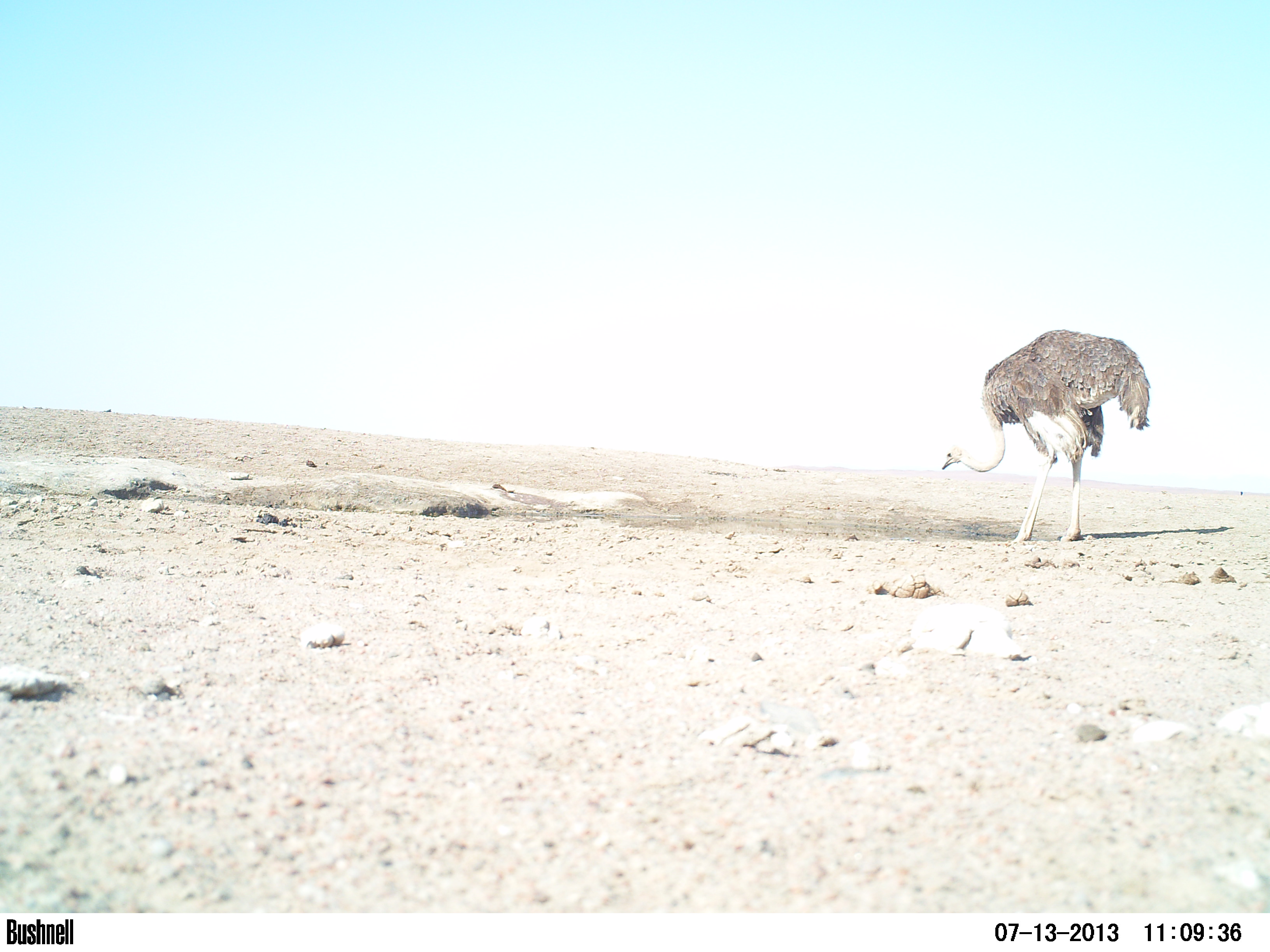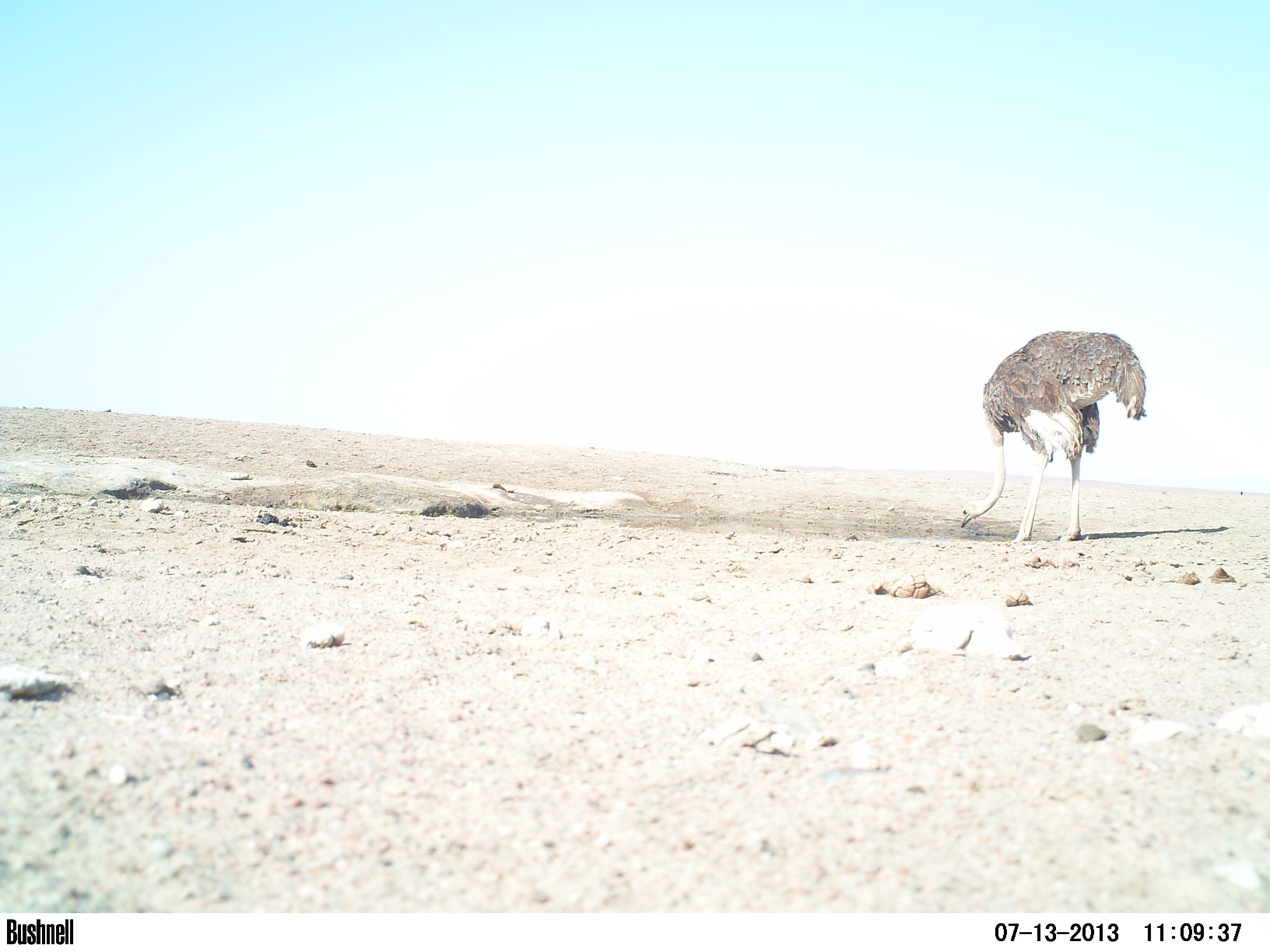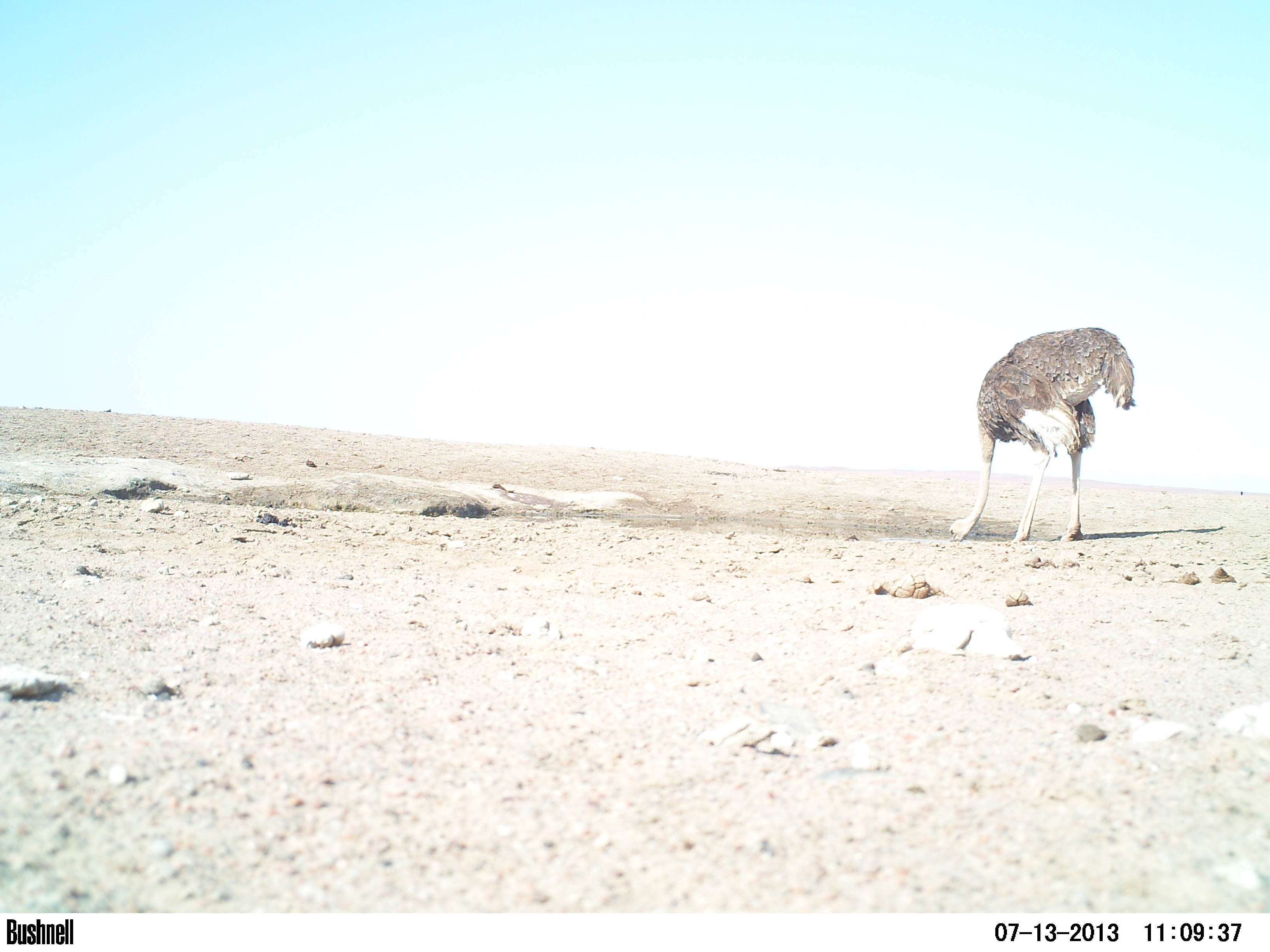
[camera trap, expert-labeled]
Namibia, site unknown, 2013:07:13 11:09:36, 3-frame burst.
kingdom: Animalia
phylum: Chordata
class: Aves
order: Struthioniformes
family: Struthionidae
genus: Struthio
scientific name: Struthio camelus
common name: common ostrich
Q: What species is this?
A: Struthio camelus (common ostrich).